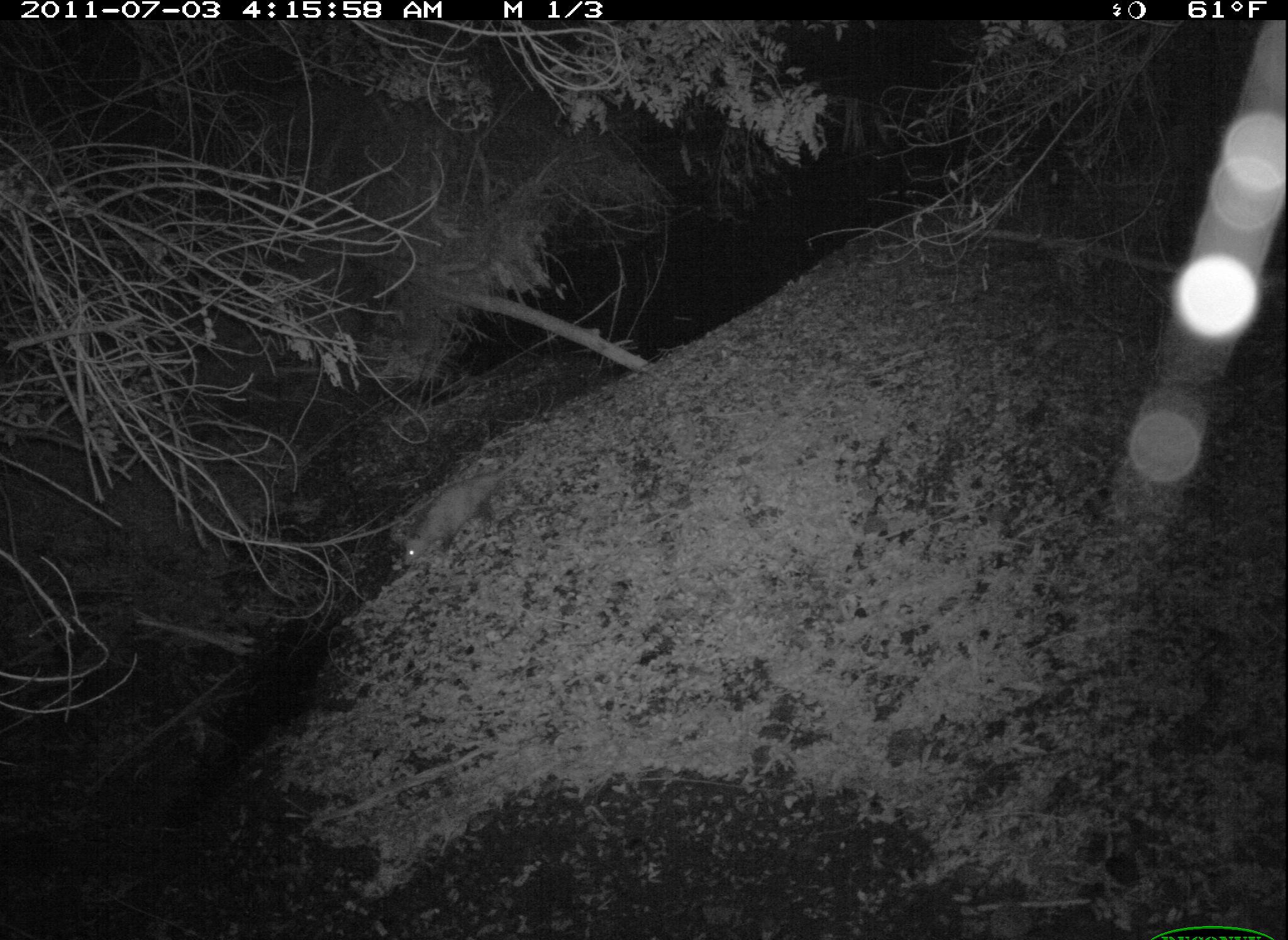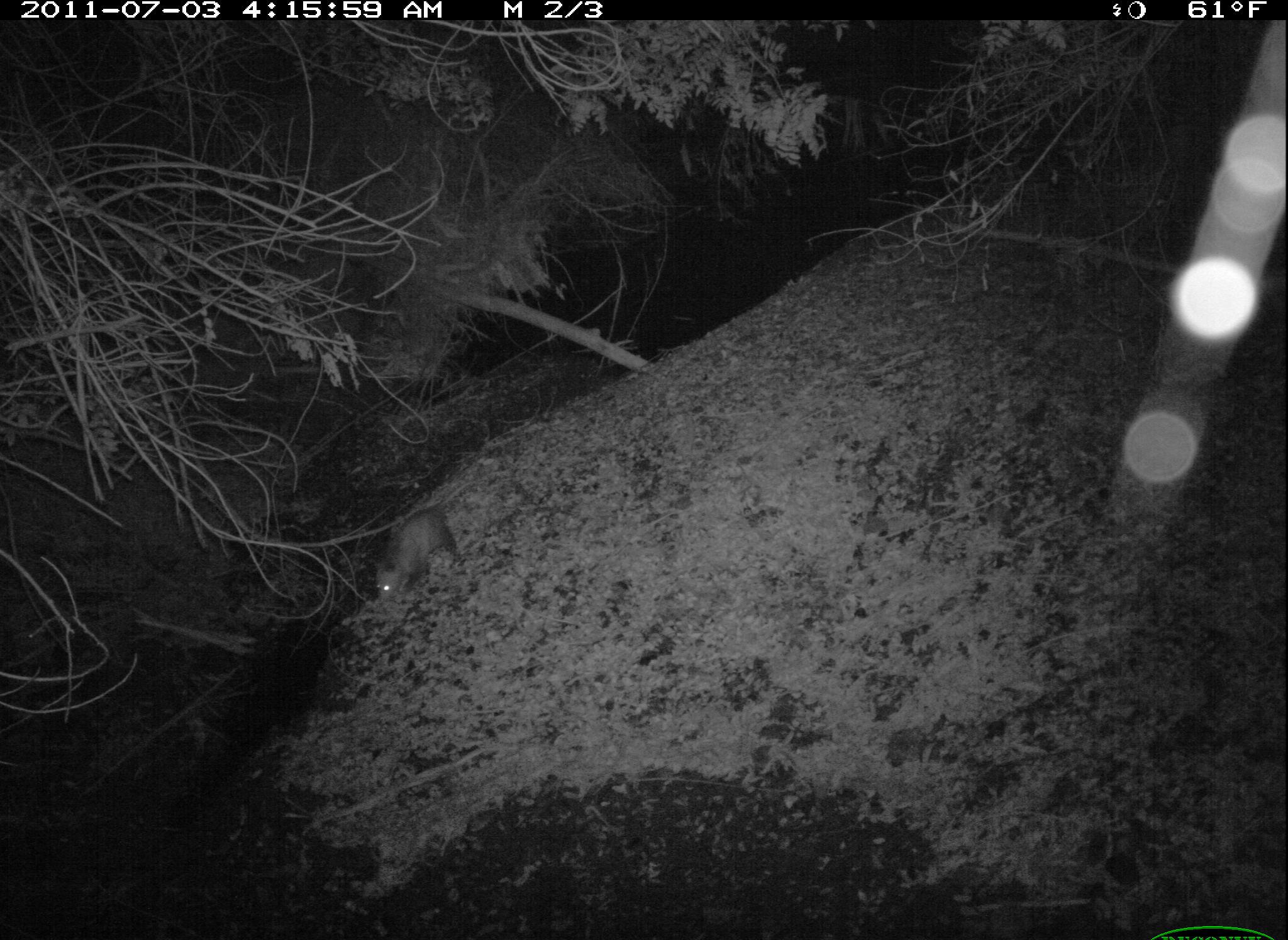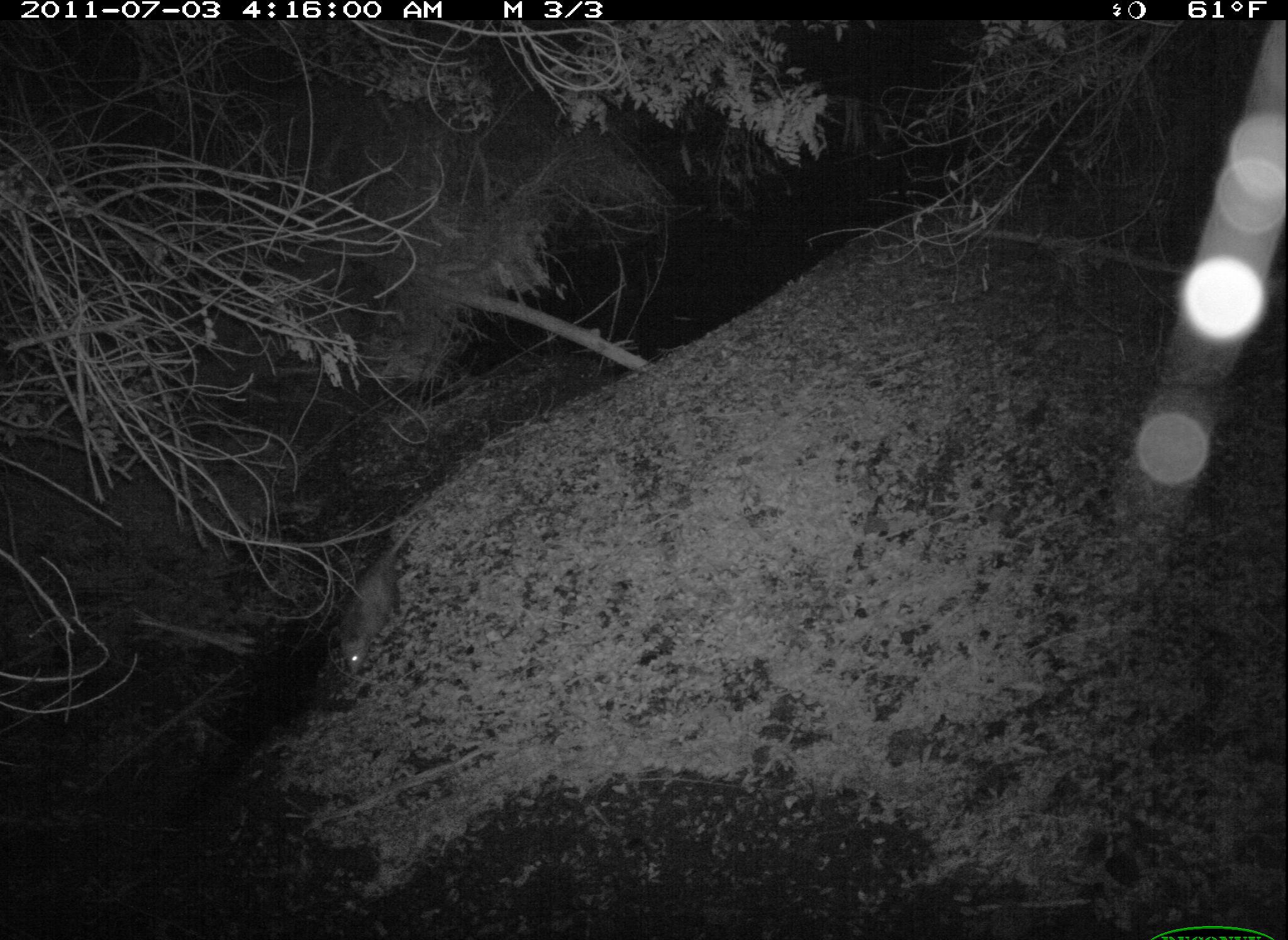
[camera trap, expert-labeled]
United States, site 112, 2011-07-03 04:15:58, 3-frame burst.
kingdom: Animalia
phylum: Chordata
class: Mammalia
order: Didelphimorphia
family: Didelphidae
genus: Didelphis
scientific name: Didelphis virginiana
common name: virginia opossum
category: opossum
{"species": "opossum (virginia opossum) (Didelphis virginiana)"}